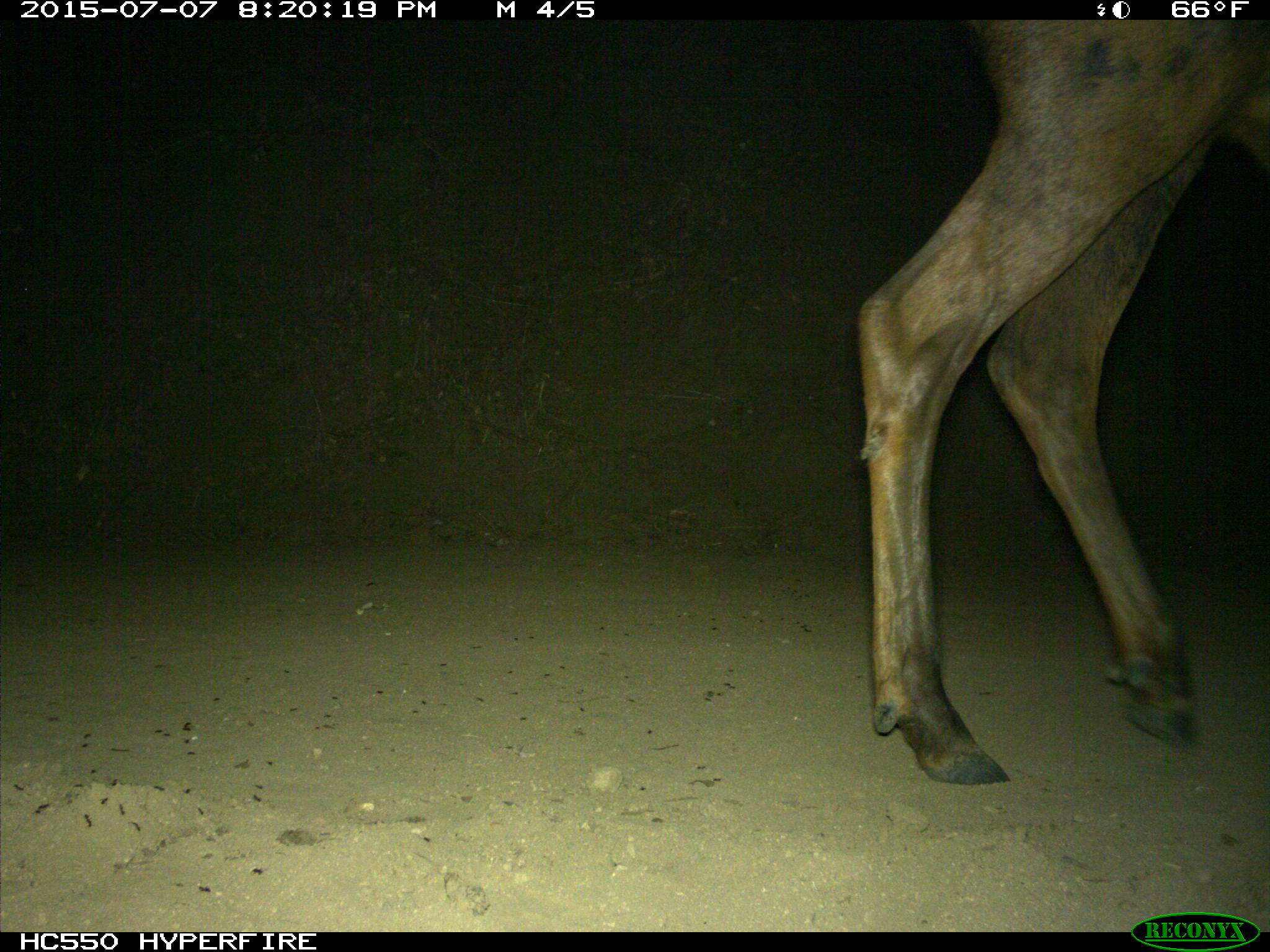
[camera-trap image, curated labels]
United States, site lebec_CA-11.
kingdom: Animalia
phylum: Chordata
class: Mammalia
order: Artiodactyla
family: Cervidae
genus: Cervus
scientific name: Cervus canadensis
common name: elk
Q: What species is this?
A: Cervus canadensis (elk).